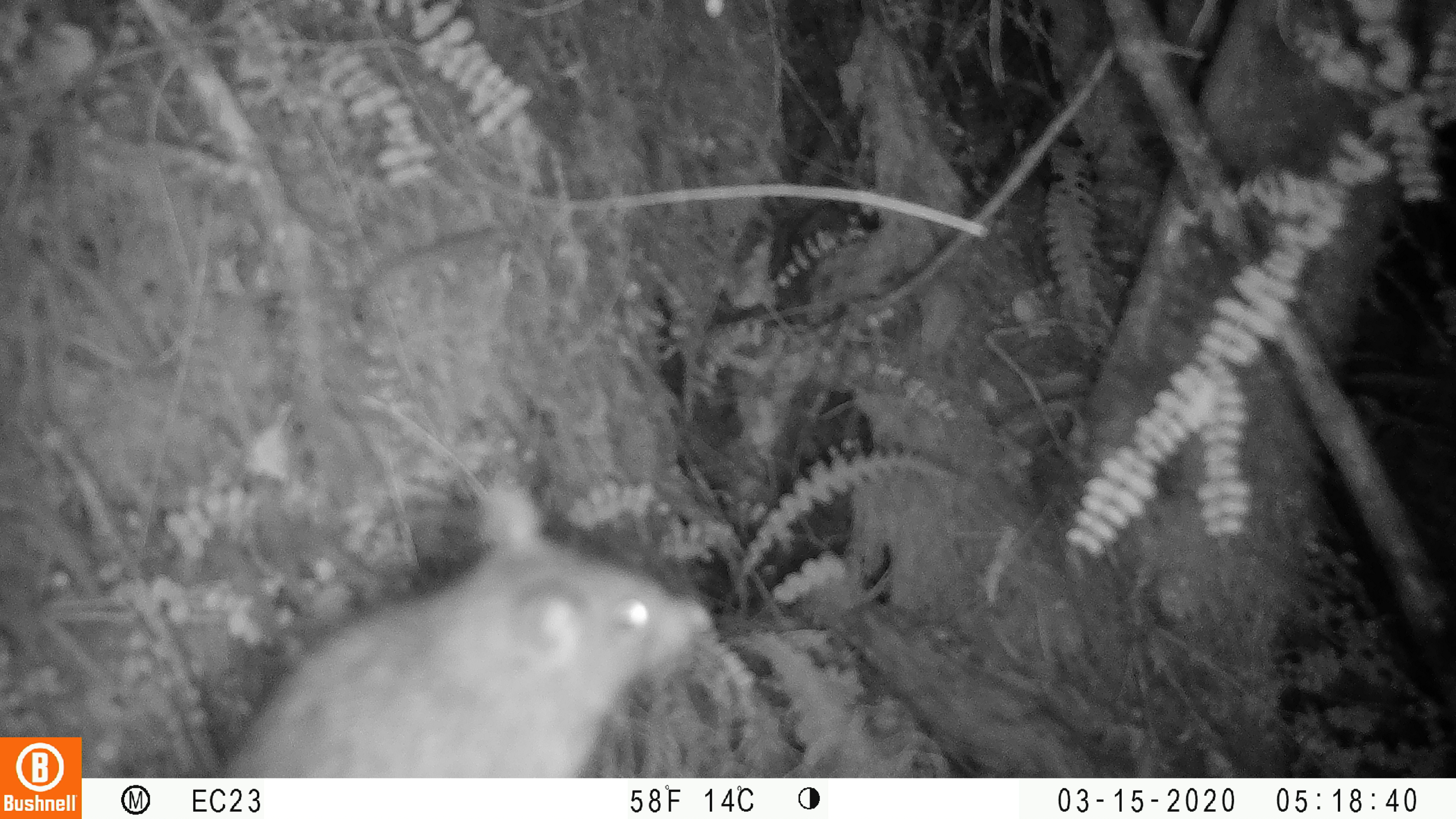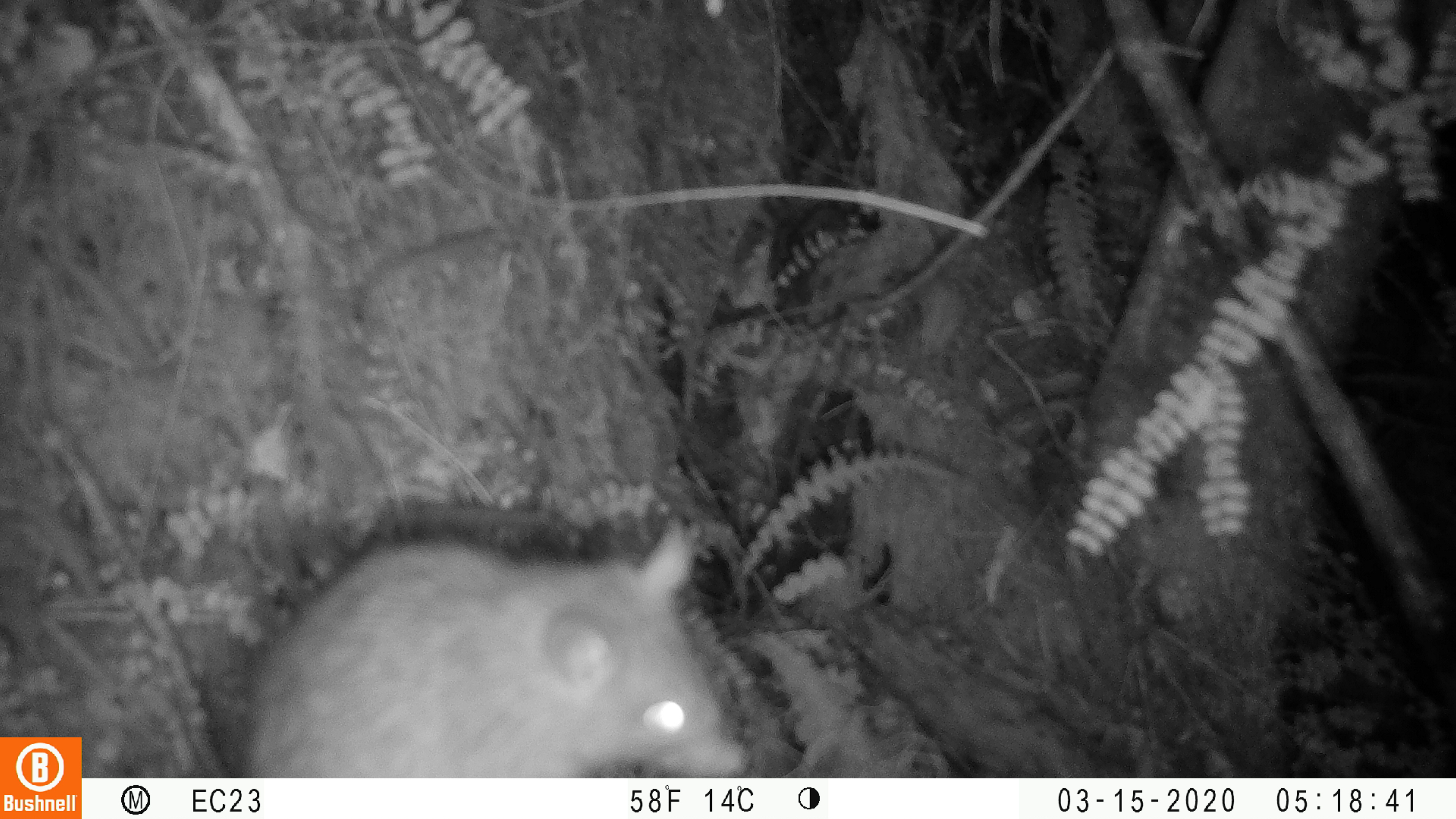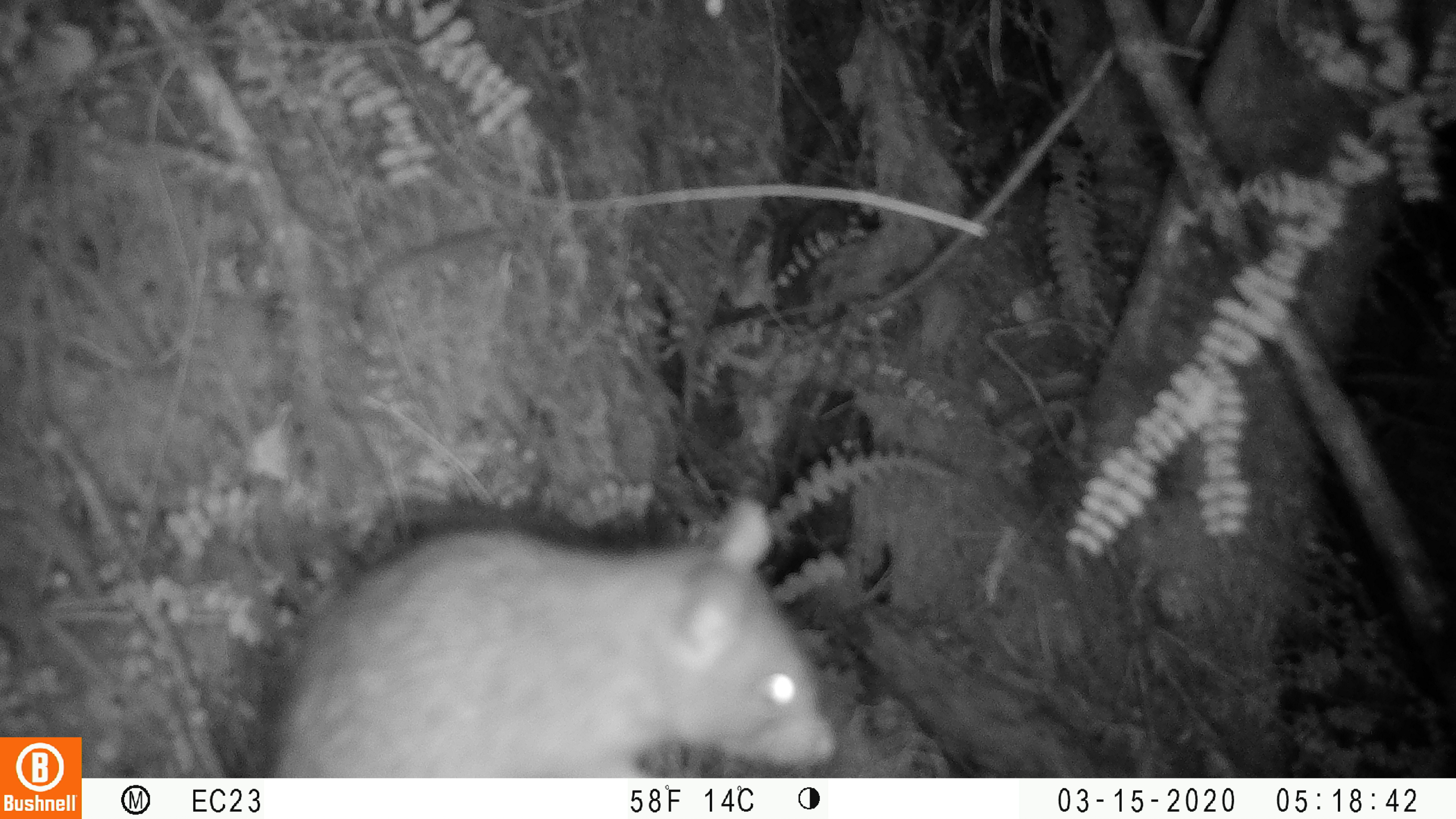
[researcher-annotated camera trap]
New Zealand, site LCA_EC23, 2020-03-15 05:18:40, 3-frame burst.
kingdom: Animalia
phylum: Chordata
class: Mammalia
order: Rodentia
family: Muridae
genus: Rattus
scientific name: Rattus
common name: rat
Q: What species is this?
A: Rat (Rattus).